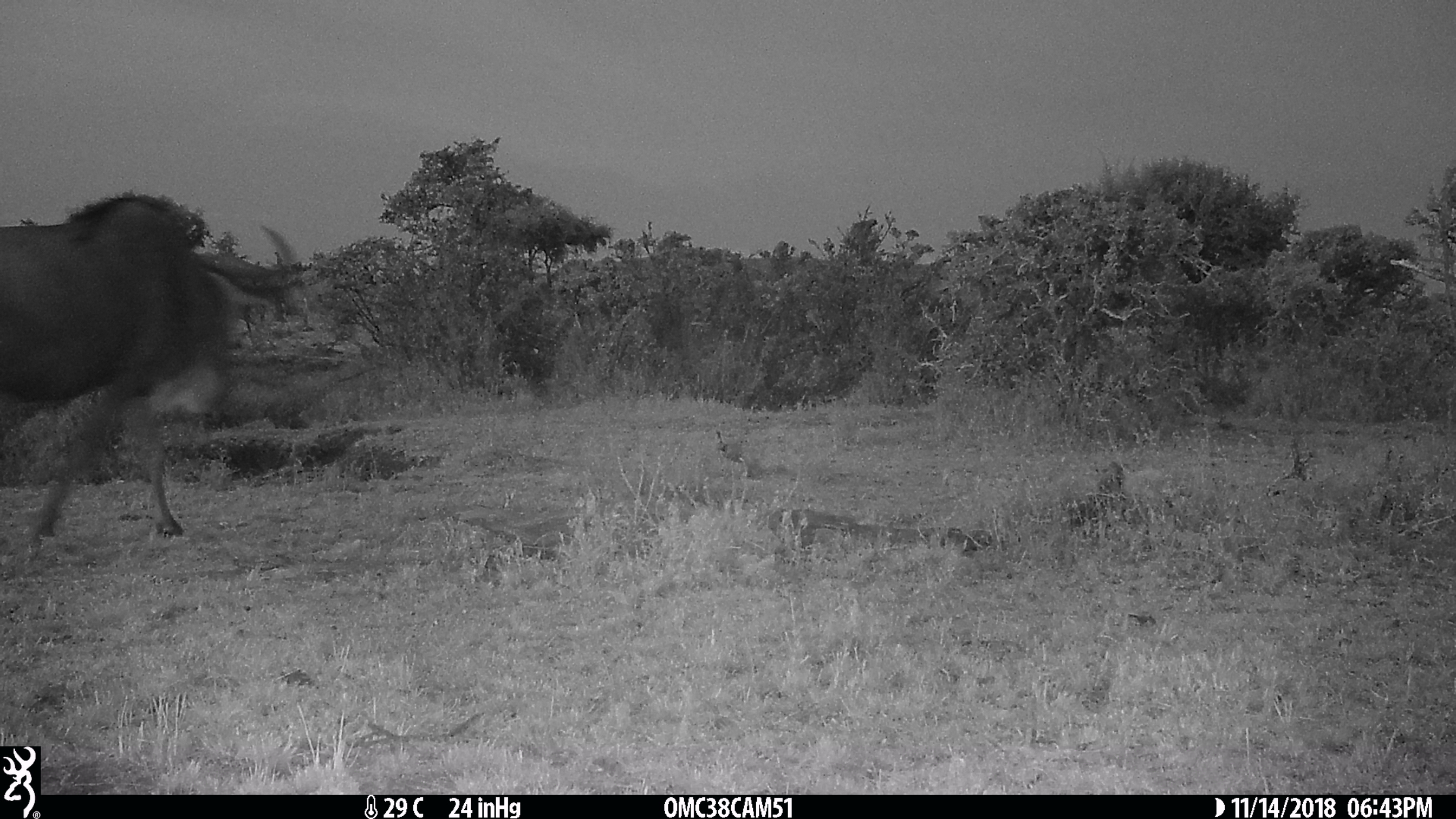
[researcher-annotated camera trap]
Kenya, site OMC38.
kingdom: Animalia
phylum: Chordata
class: Mammalia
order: Artiodactyla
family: Bovidae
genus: Connochaetes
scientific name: Connochaetes taurinus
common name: blue wildebeest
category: wildebeest